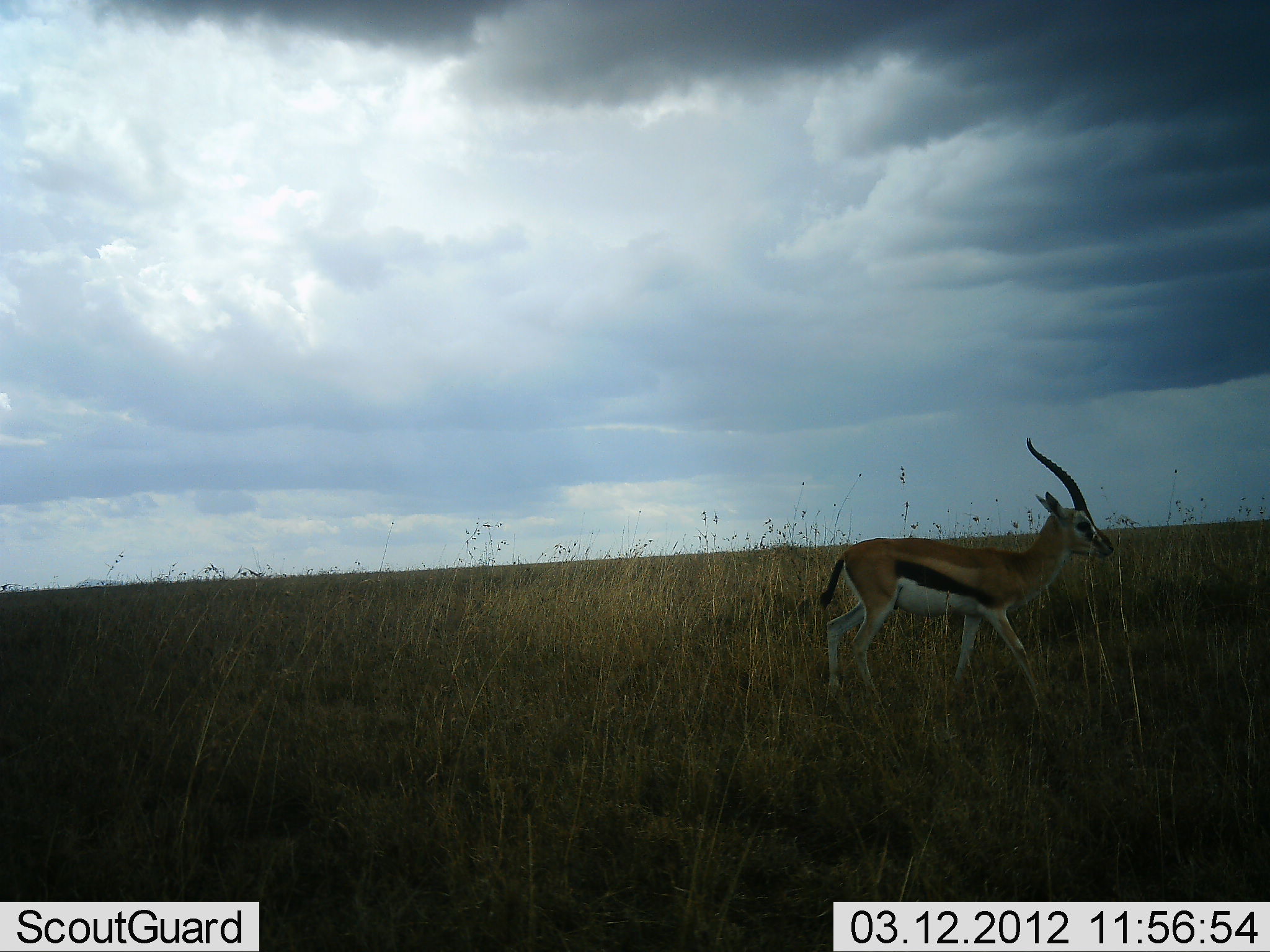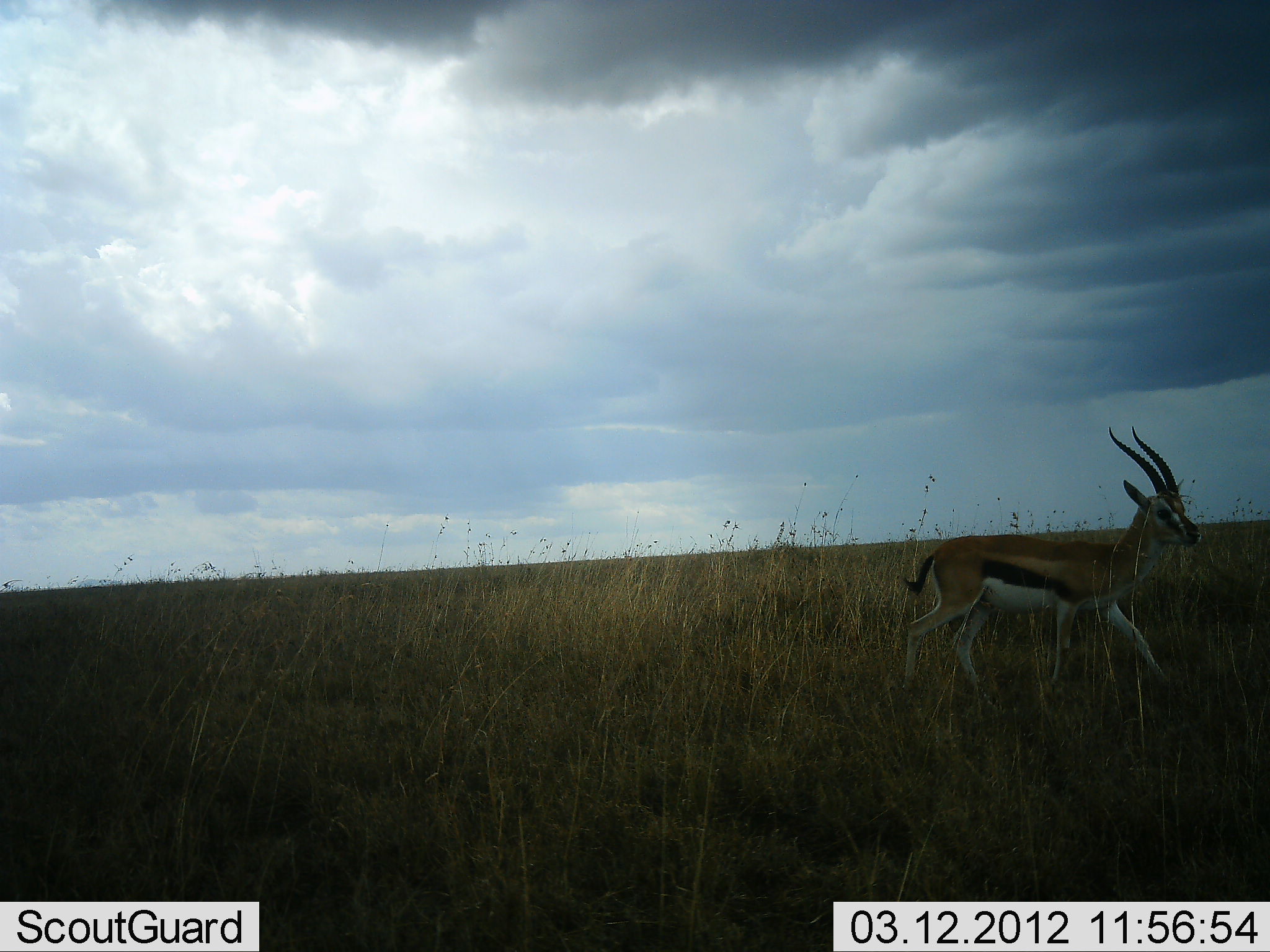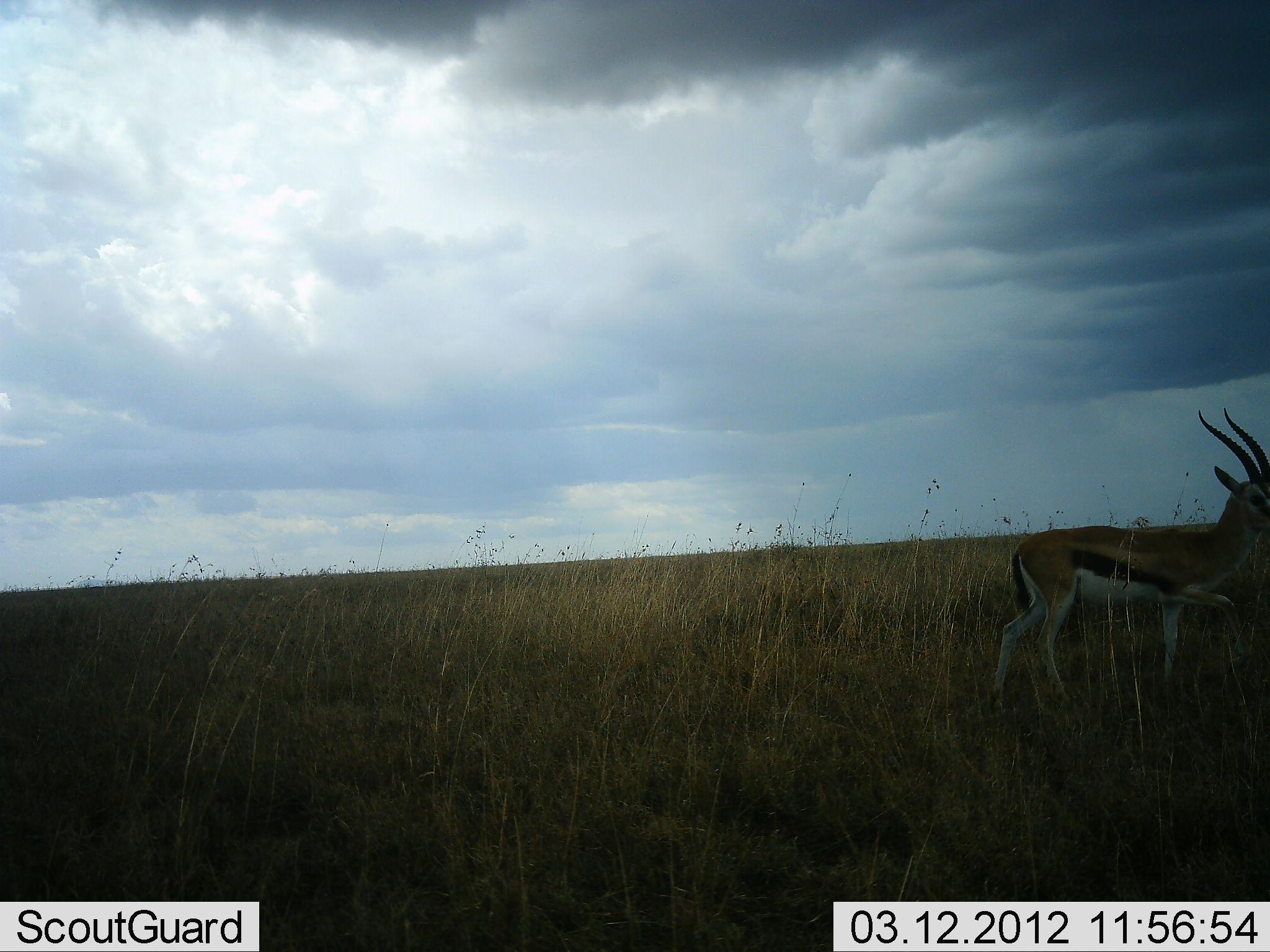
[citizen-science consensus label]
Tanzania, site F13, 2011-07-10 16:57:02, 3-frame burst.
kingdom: Animalia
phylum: Chordata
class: Mammalia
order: Artiodactyla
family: Bovidae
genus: Eudorcas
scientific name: Eudorcas thomsonii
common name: thomson's gazelle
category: gazellethomsons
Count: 1.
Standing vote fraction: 15%.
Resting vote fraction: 0%.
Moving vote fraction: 85%.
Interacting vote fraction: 0%.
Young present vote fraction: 0%.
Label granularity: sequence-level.